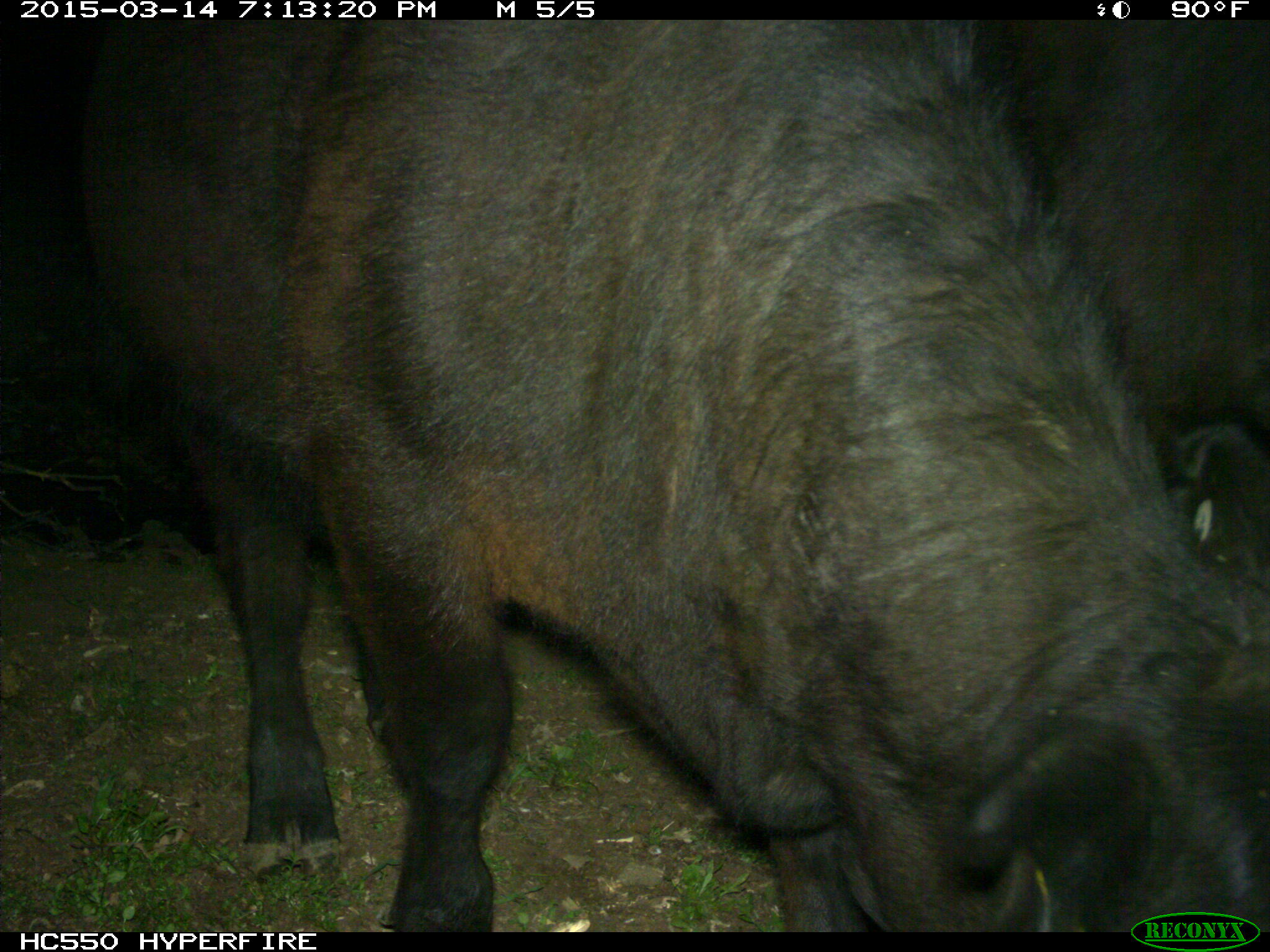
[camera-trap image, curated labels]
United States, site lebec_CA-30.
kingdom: Animalia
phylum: Chordata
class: Mammalia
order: Artiodactyla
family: Bovidae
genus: Bos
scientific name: Bos taurus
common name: domestic cow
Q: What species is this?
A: Bos taurus (domestic cow).